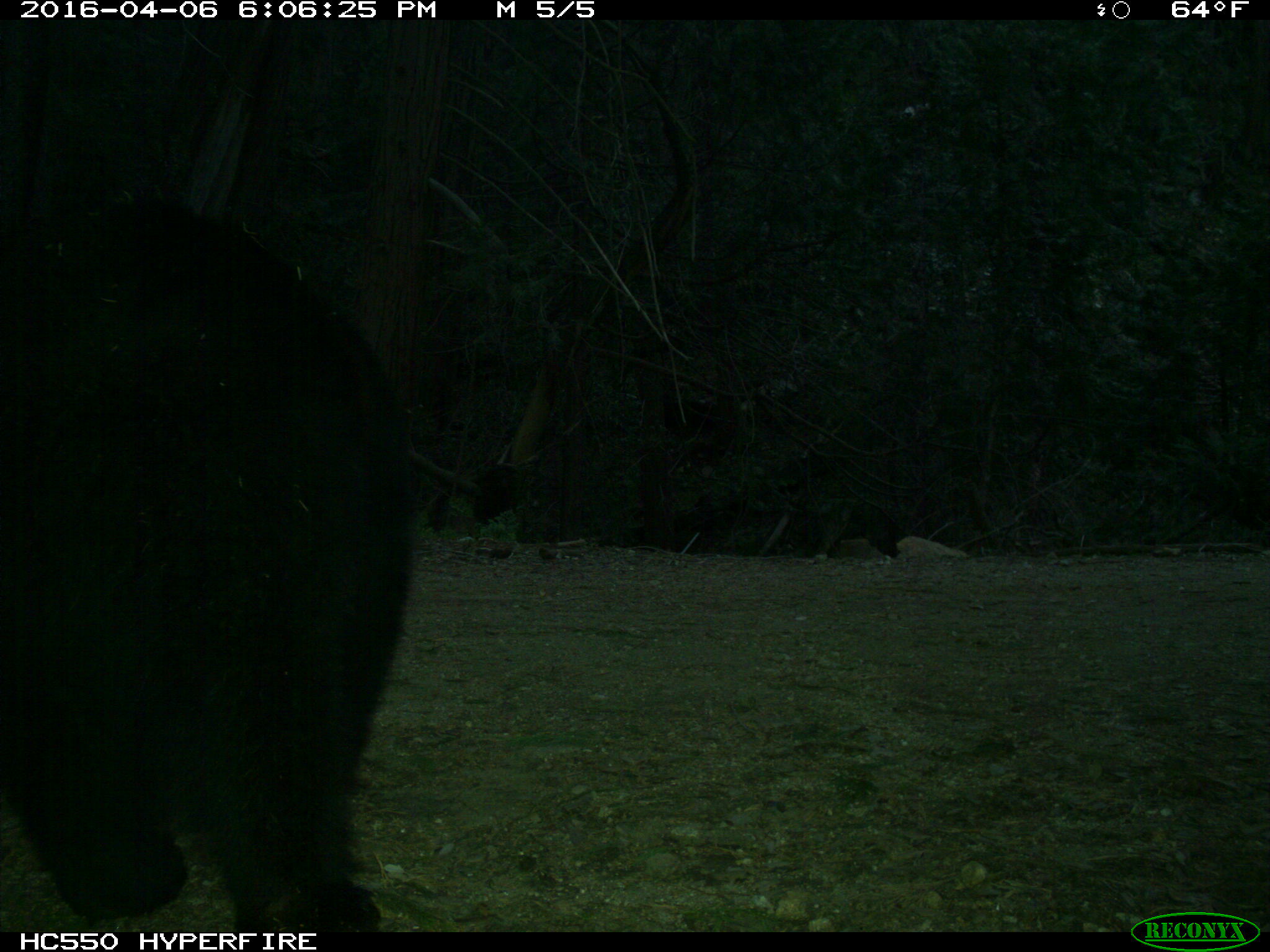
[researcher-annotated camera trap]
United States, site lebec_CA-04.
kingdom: Animalia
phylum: Chordata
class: Mammalia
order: Carnivora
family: Ursidae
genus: Ursus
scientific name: Ursus americanus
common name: american black bear